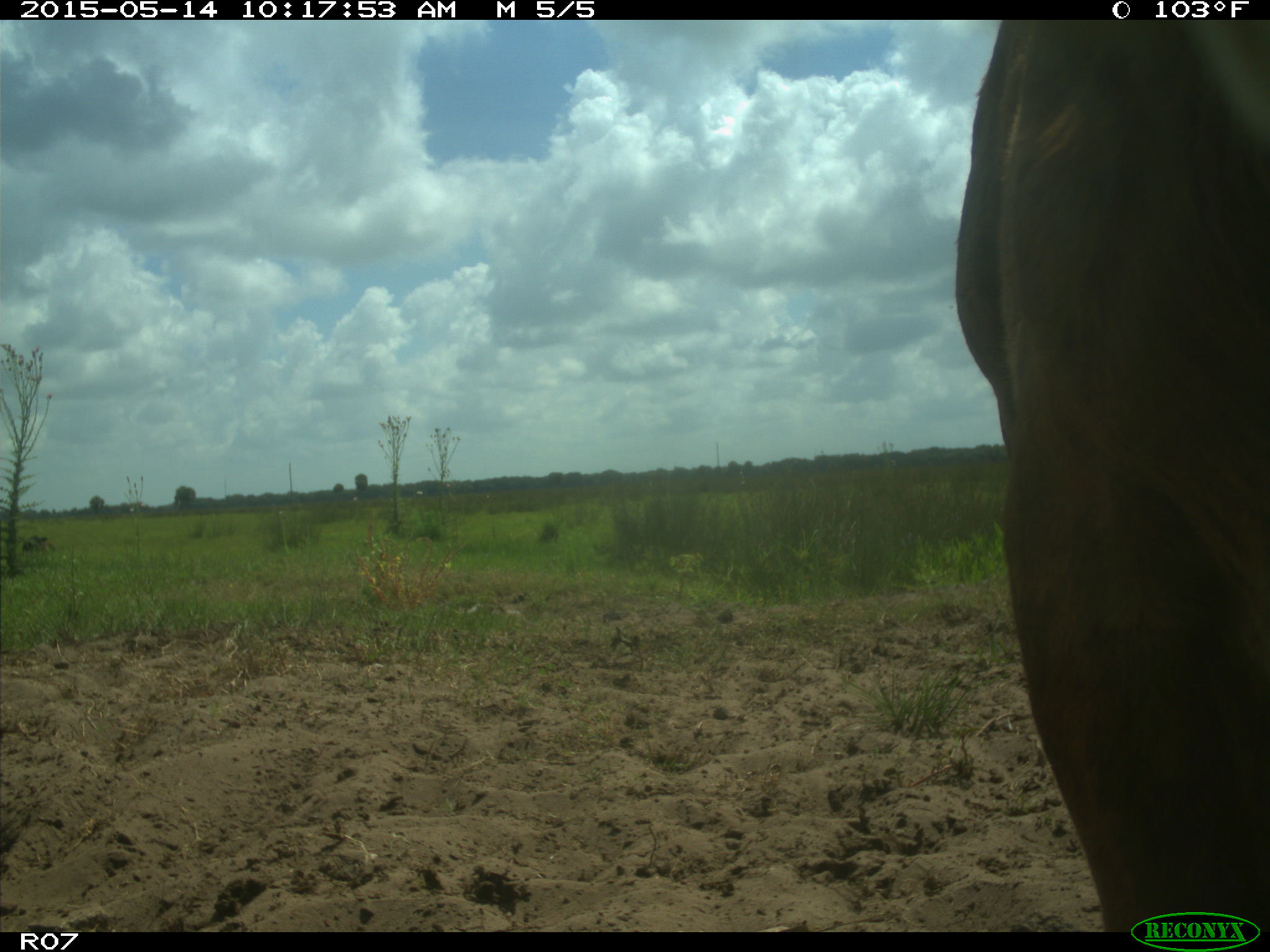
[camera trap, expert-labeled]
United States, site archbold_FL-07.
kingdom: Animalia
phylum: Chordata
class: Mammalia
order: Artiodactyla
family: Bovidae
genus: Bos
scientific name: Bos taurus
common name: domestic cow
Bos taurus (domestic cow).